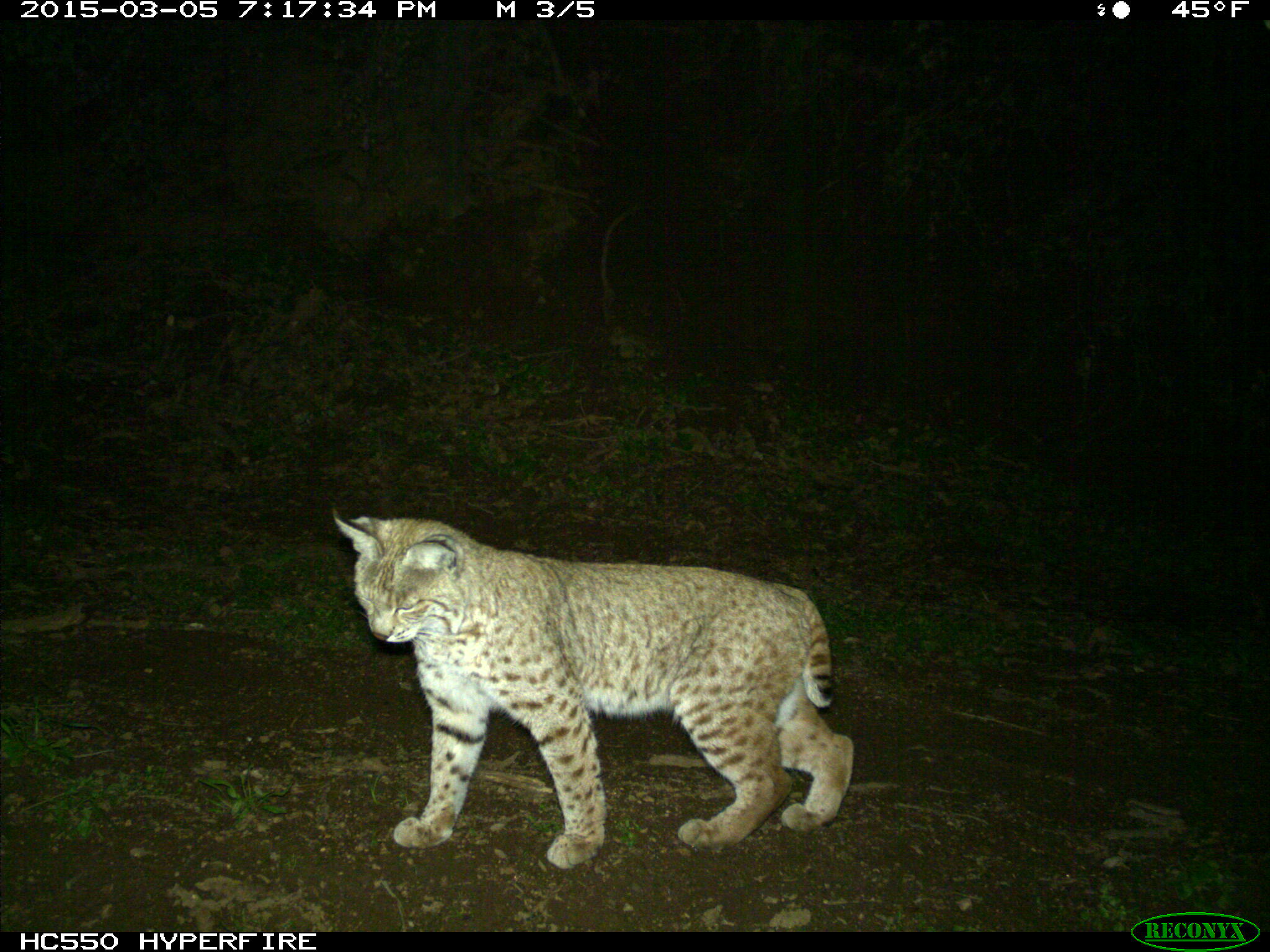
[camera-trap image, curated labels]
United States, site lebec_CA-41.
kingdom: Animalia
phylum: Chordata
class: Mammalia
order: Carnivora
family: Felidae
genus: Lynx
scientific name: Lynx rufus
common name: bobcat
Lynx rufus (bobcat).